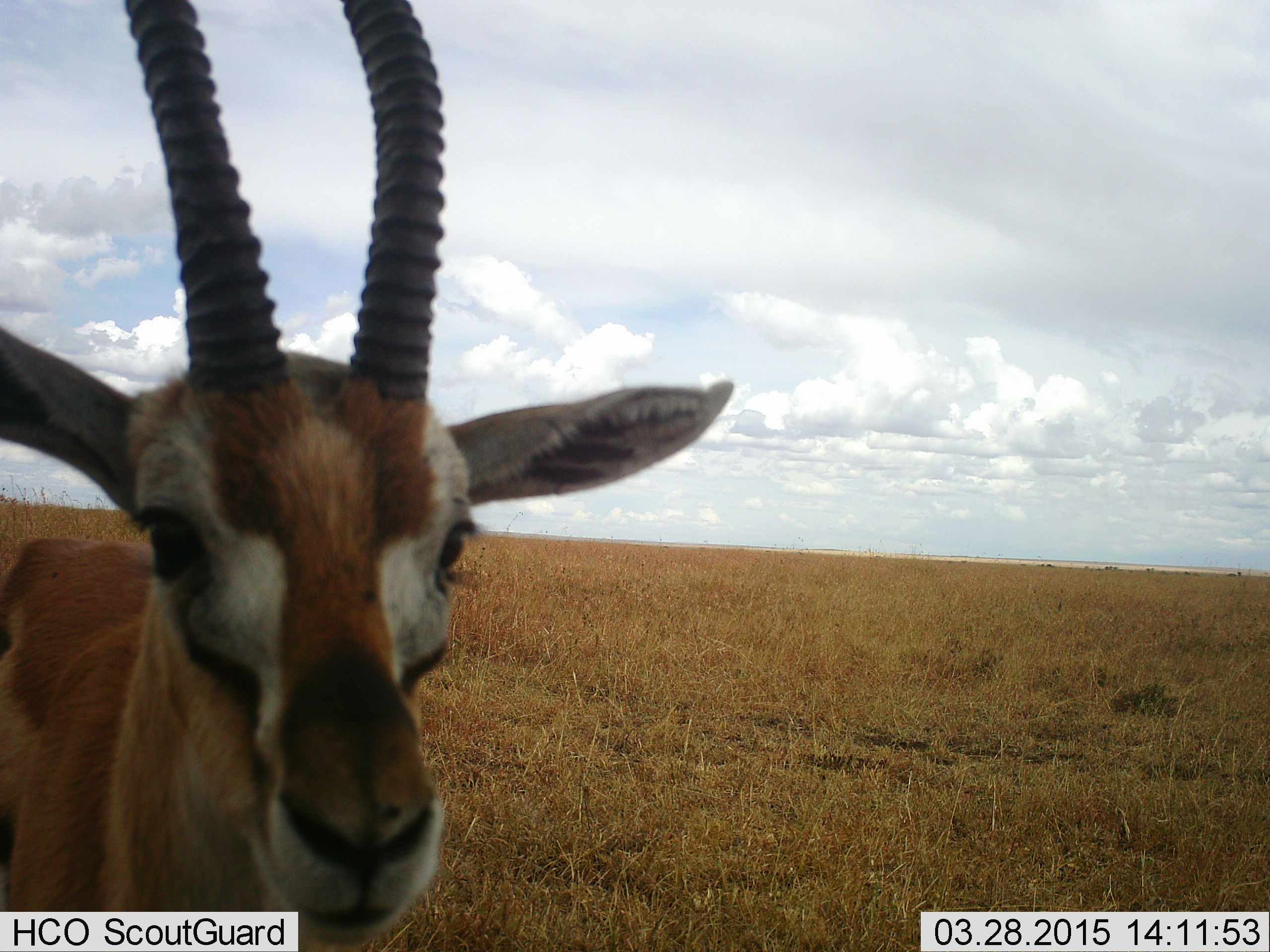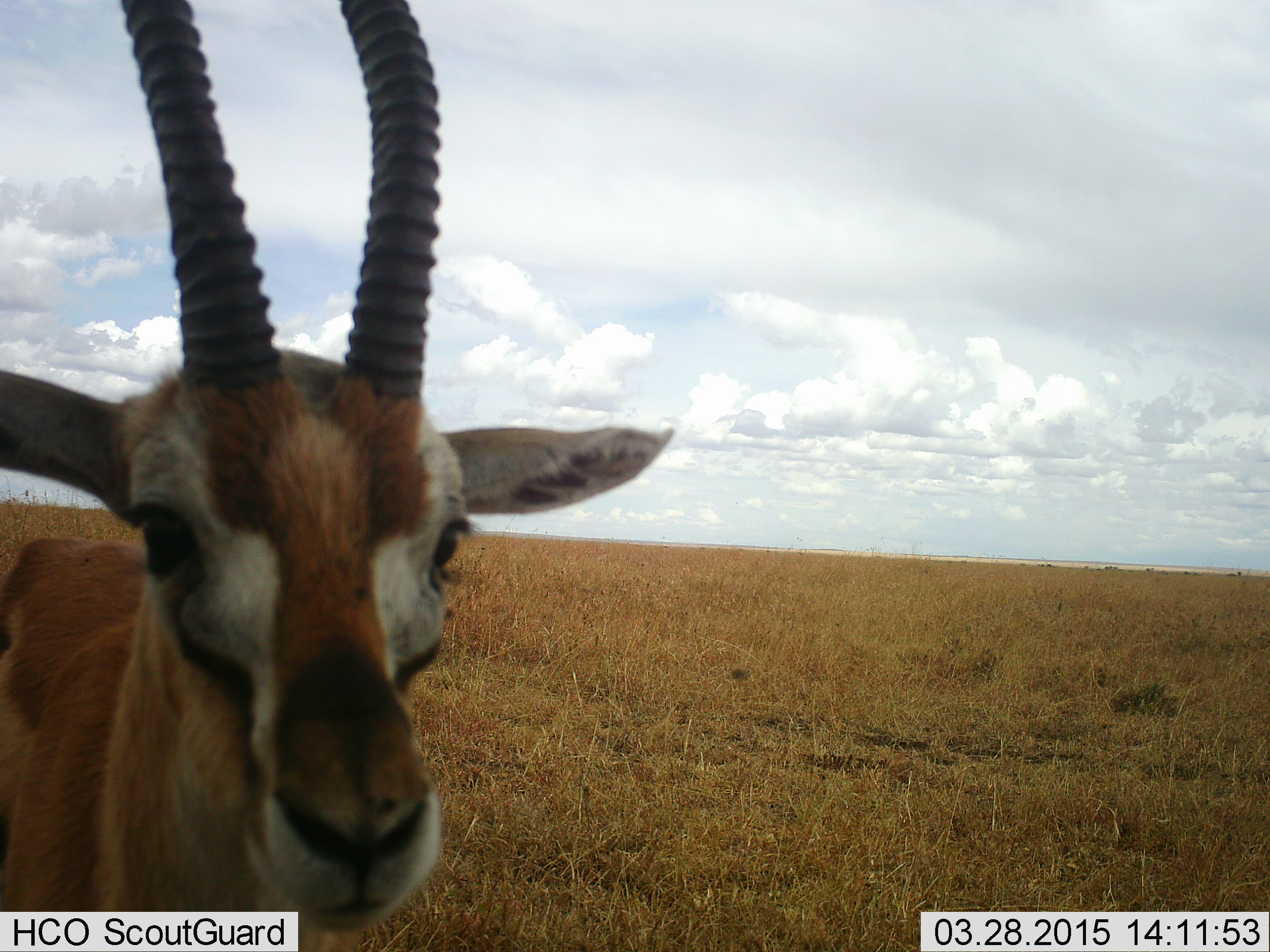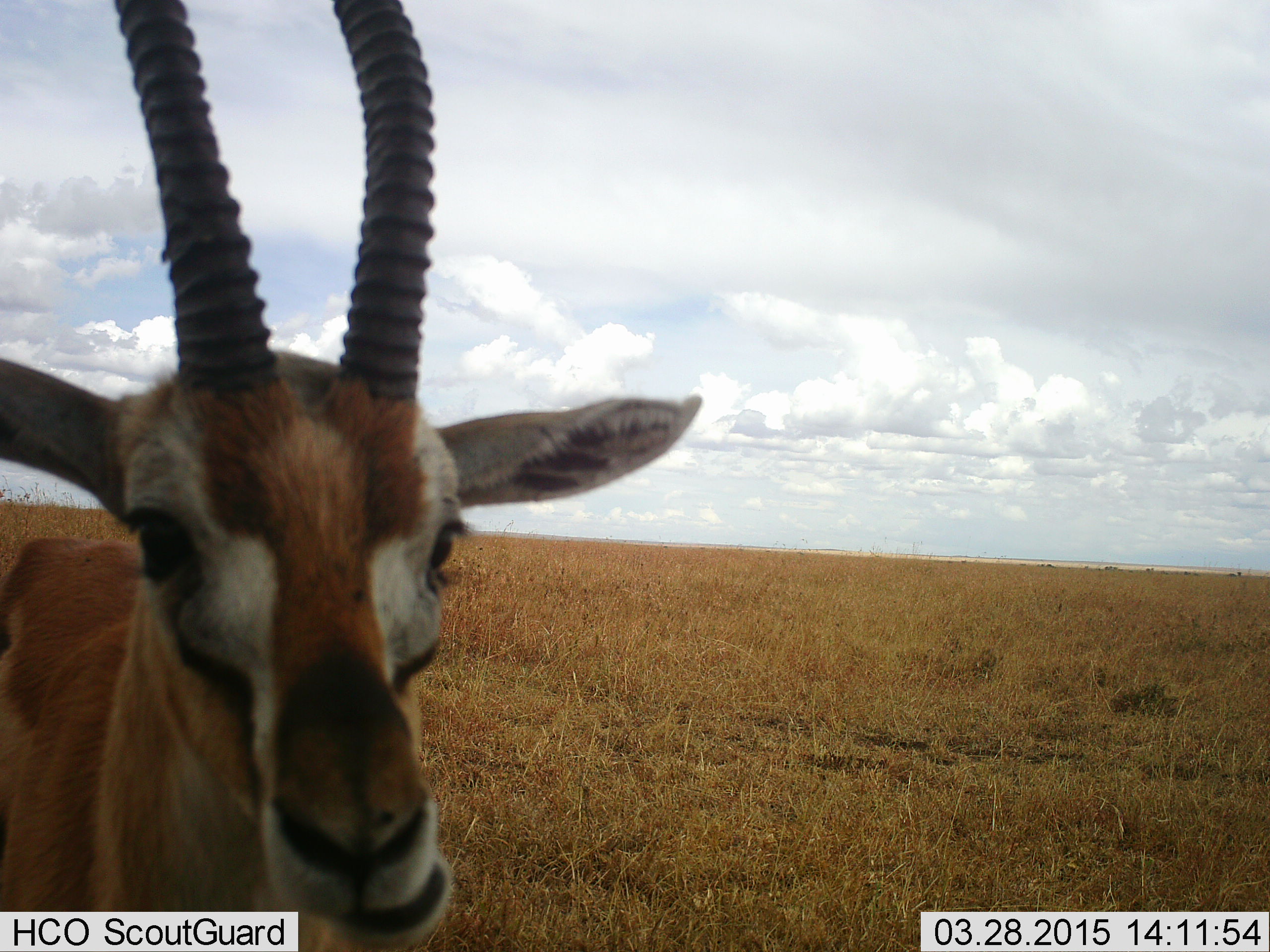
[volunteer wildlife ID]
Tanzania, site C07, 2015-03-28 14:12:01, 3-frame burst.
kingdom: Animalia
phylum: Chordata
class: Mammalia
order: Artiodactyla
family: Bovidae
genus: Eudorcas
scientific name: Eudorcas thomsonii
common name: thomson's gazelle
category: gazellethomsons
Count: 1.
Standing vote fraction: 100%.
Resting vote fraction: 10%.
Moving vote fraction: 0%.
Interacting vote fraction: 0%.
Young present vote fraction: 0%.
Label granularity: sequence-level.